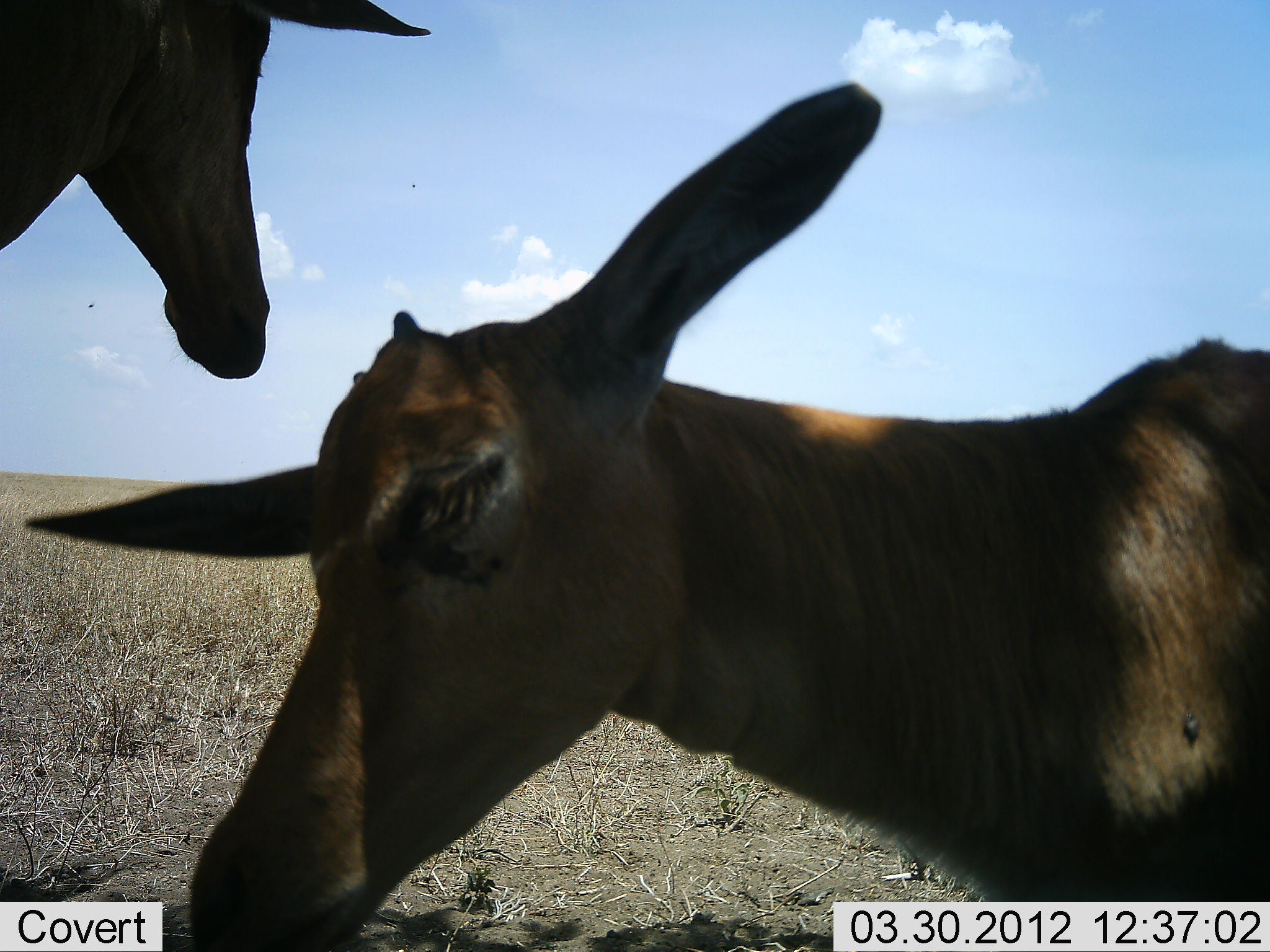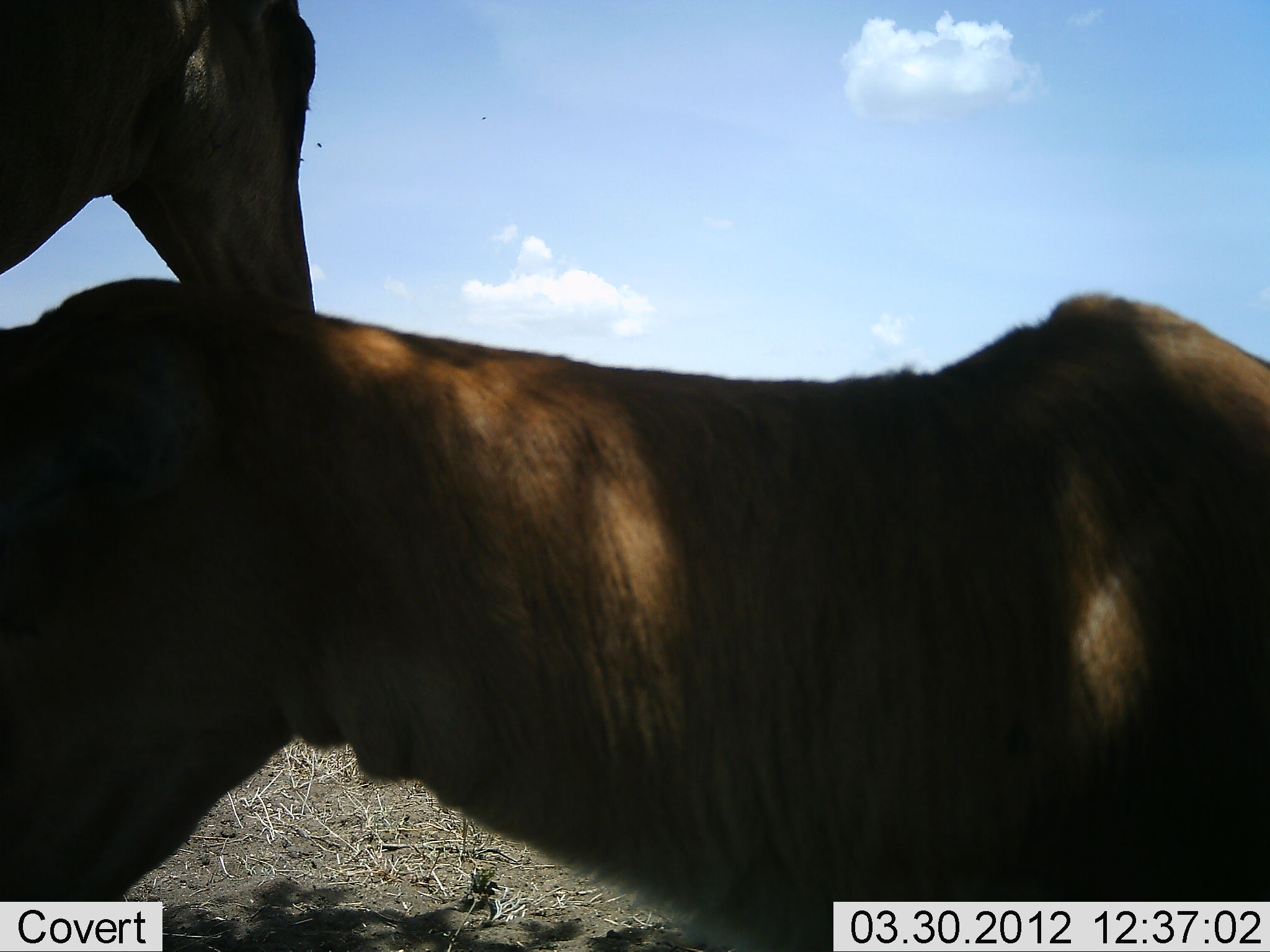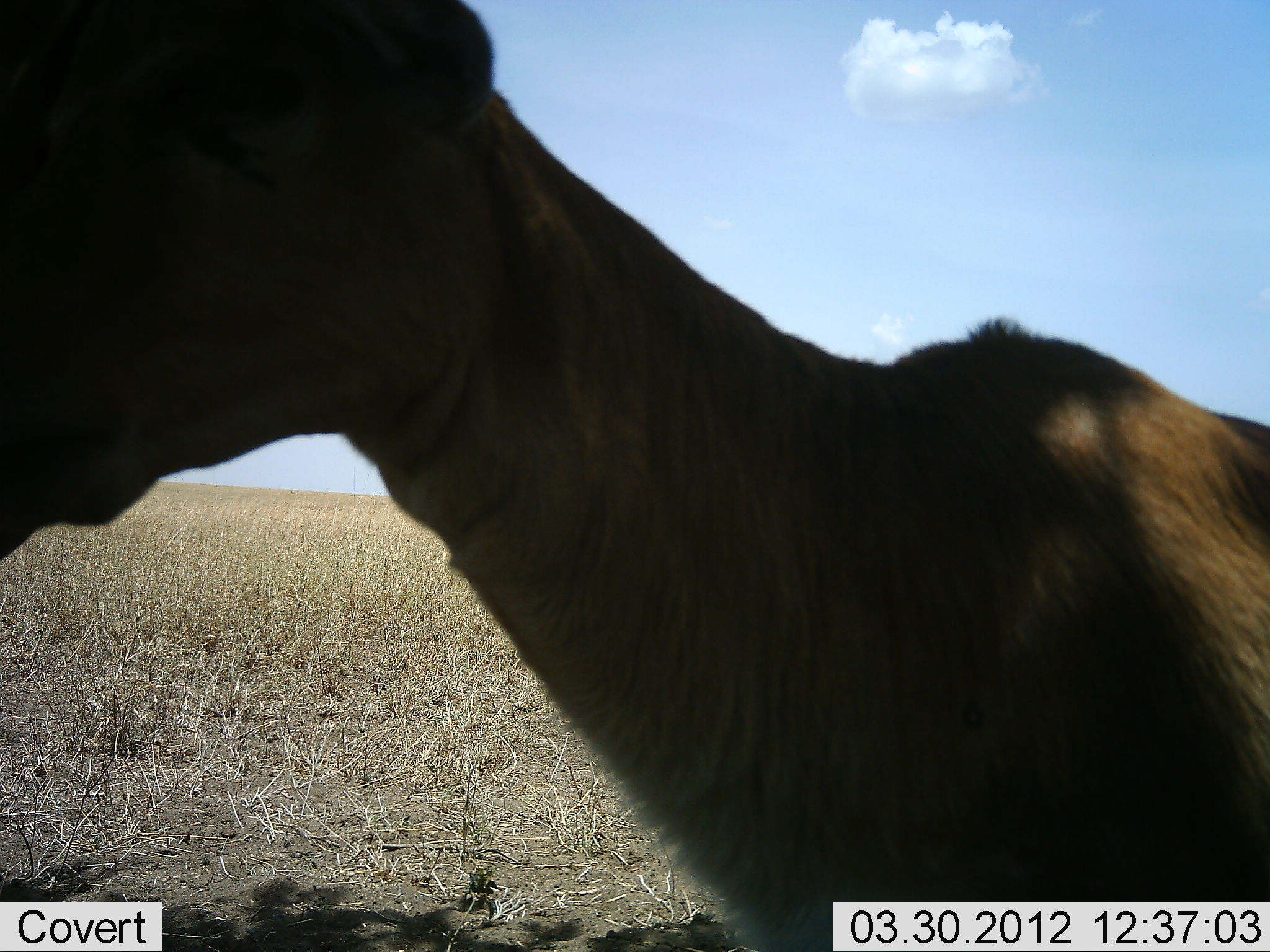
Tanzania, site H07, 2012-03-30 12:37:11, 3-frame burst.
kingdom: Animalia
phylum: Chordata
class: Mammalia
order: Artiodactyla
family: Bovidae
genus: Alcelaphus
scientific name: Alcelaphus buselaphus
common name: hartebeest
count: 2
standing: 88%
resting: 0%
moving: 18%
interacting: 35%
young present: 59%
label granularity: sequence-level